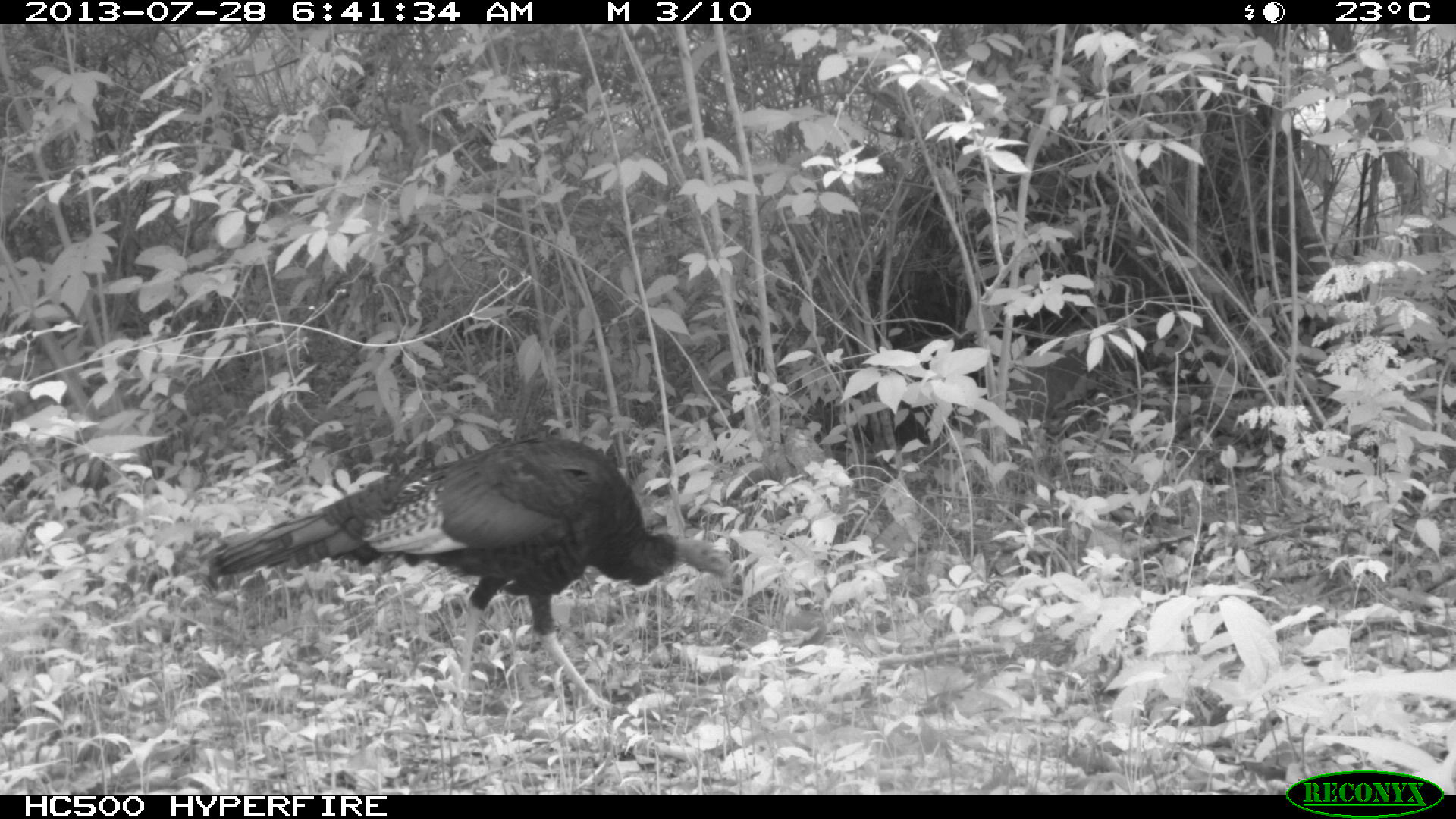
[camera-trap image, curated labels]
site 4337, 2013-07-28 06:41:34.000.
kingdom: Animalia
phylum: Chordata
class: Aves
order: Galliformes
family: Phasianidae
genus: Meleagris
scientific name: Meleagris ocellata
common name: ocellated turkey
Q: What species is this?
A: Meleagris ocellata (ocellated turkey).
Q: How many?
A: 1.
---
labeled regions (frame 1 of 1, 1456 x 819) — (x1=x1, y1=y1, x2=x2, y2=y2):
meleagris ocellata: (x1=202, y1=435, x2=734, y2=742)